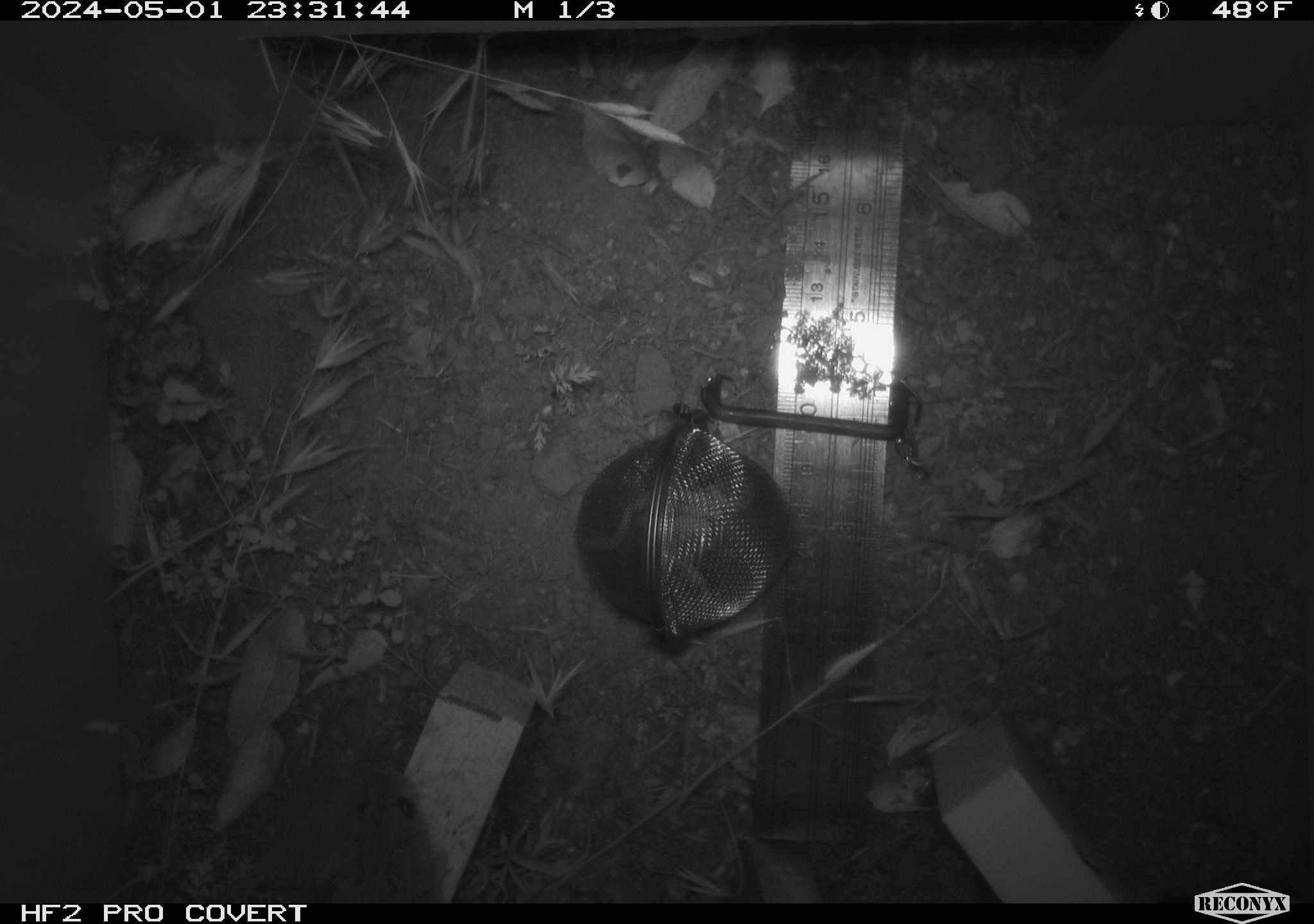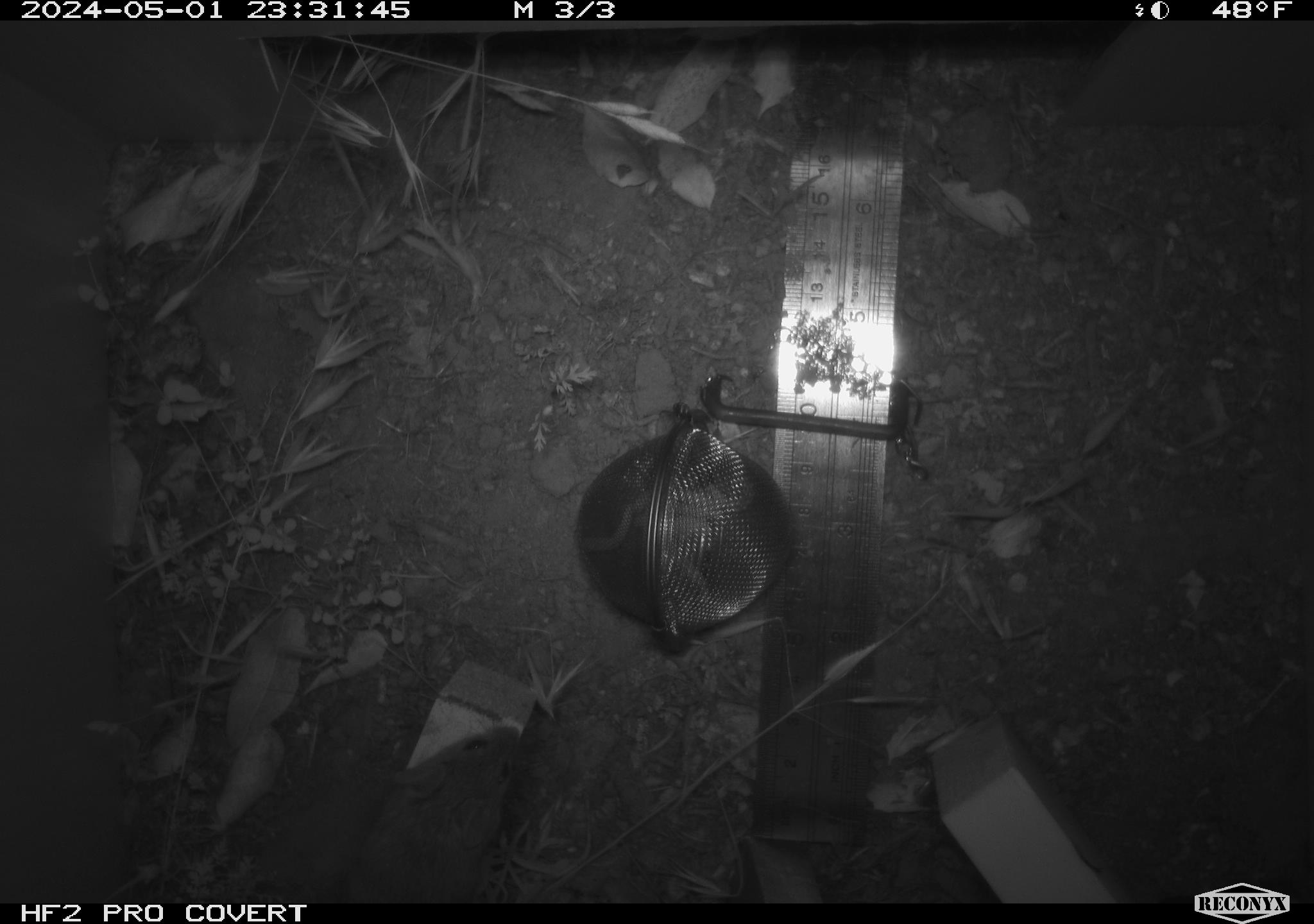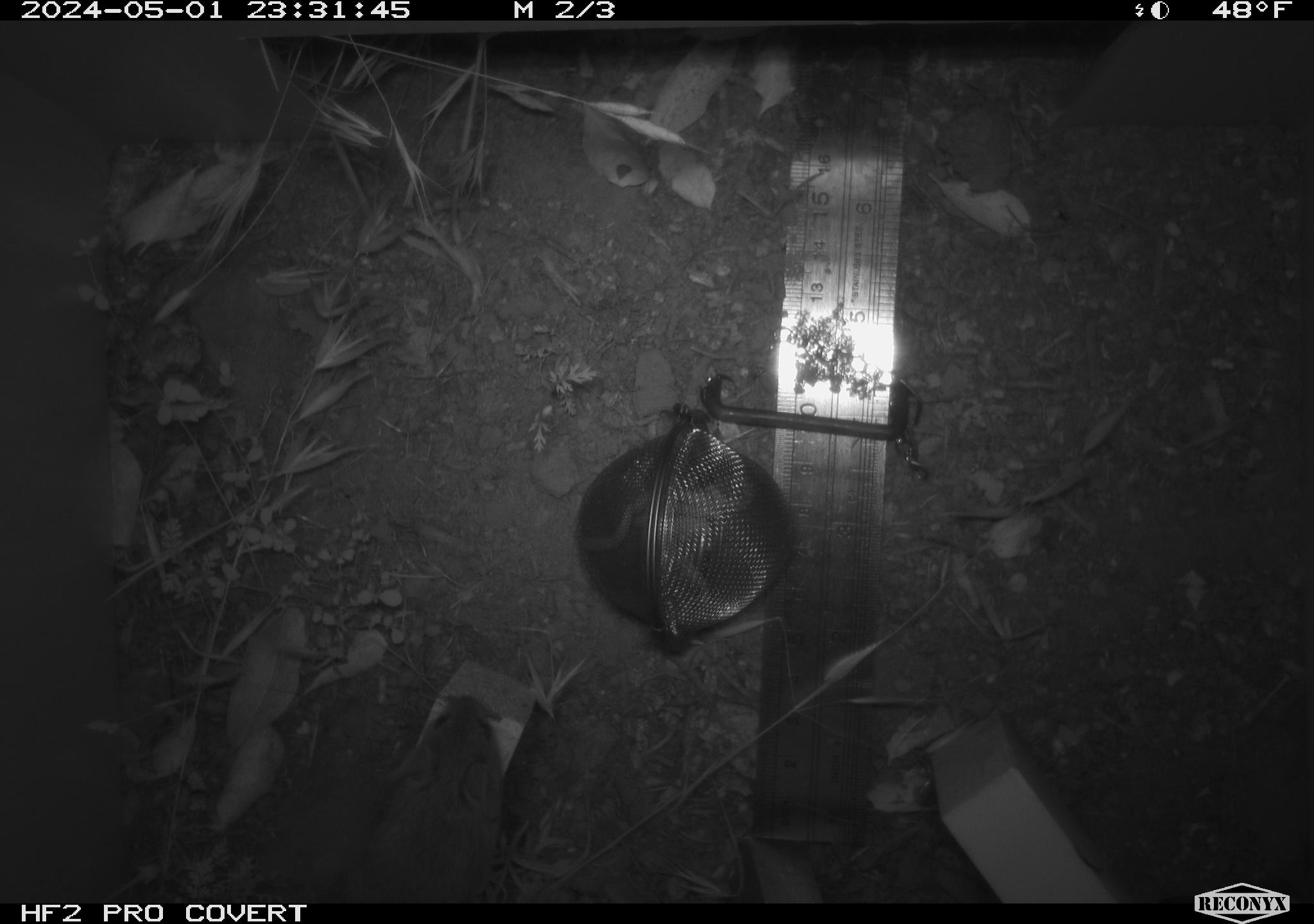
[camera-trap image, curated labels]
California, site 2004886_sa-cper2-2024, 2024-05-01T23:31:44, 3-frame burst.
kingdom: Animalia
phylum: Chordata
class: Mammalia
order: Rodentia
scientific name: Rodentia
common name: rodent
Rodent (Rodentia).